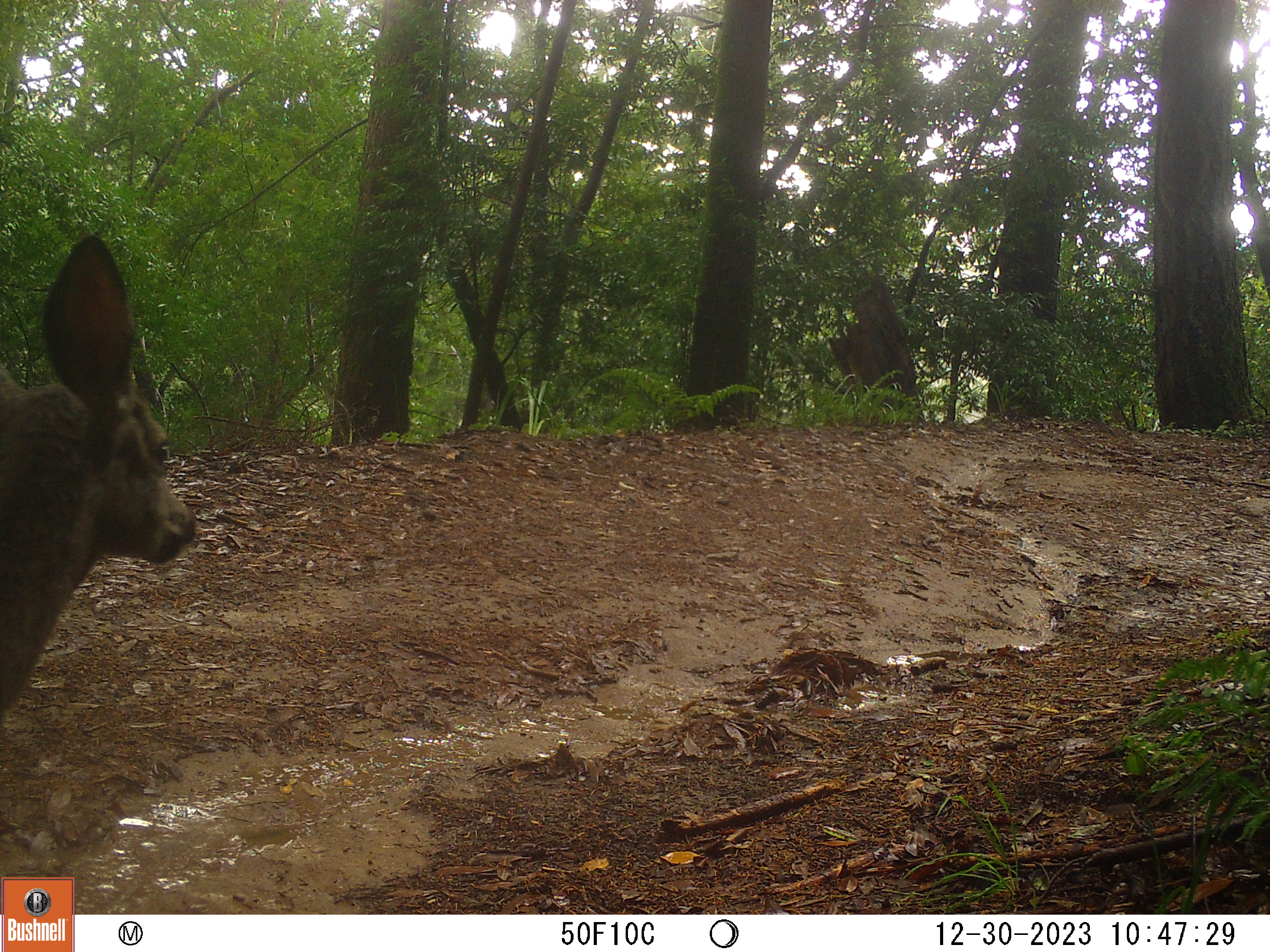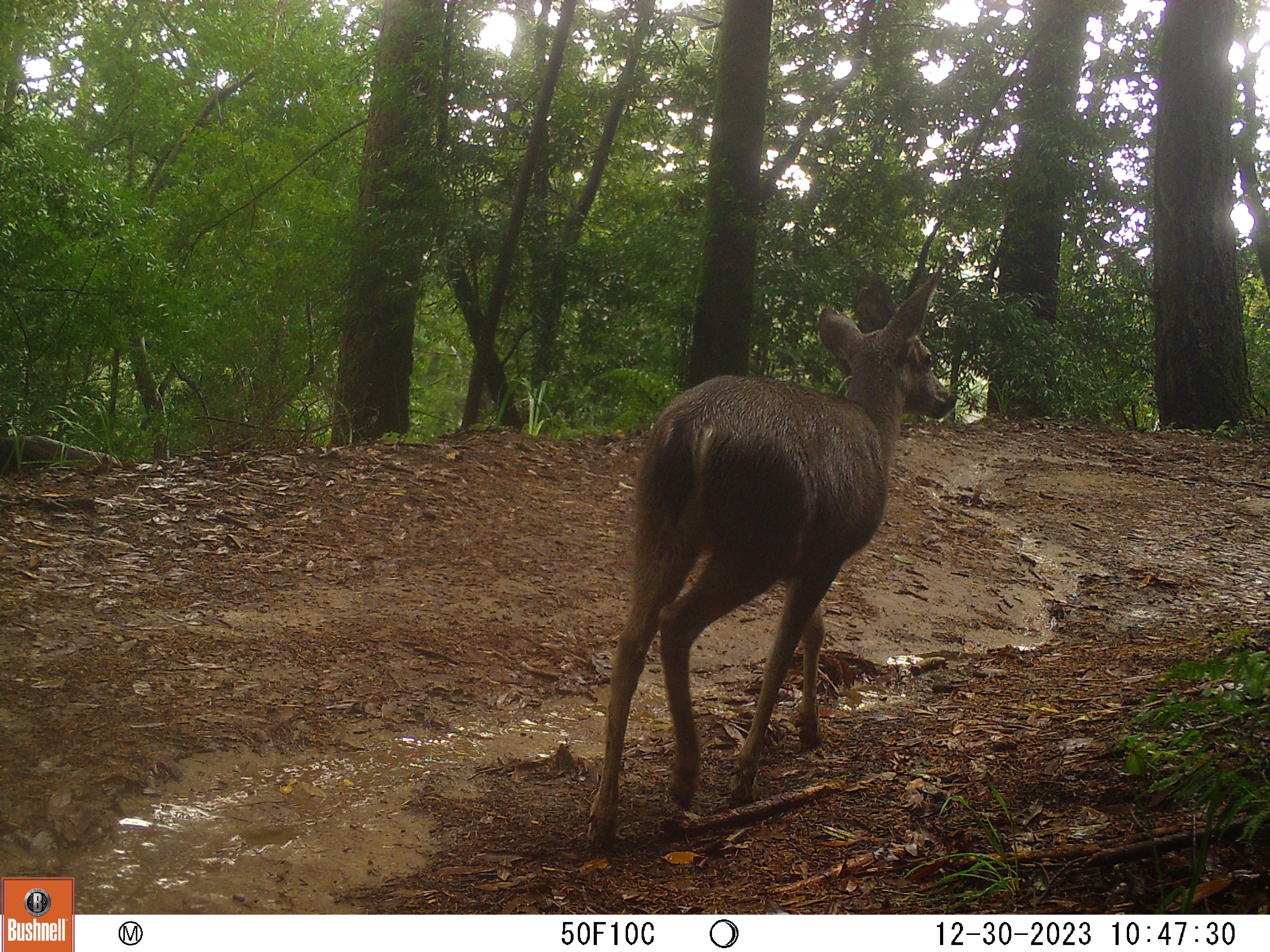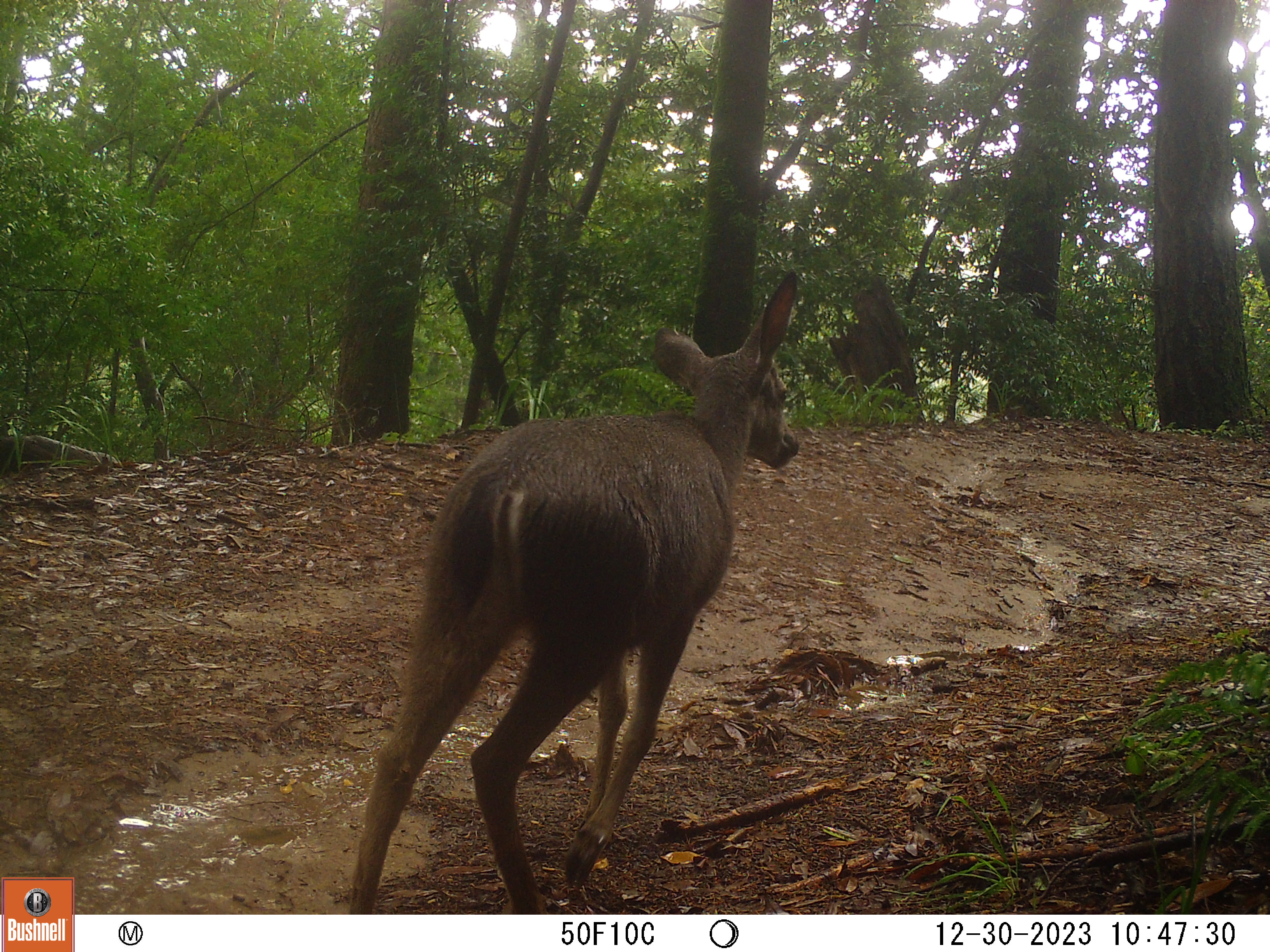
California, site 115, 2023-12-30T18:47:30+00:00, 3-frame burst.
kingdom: Animalia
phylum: Chordata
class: Mammalia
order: Artiodactyla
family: Cervidae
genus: Odocoileus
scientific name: Odocoileus hemionus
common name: mule deer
Mule deer (Odocoileus hemionus).